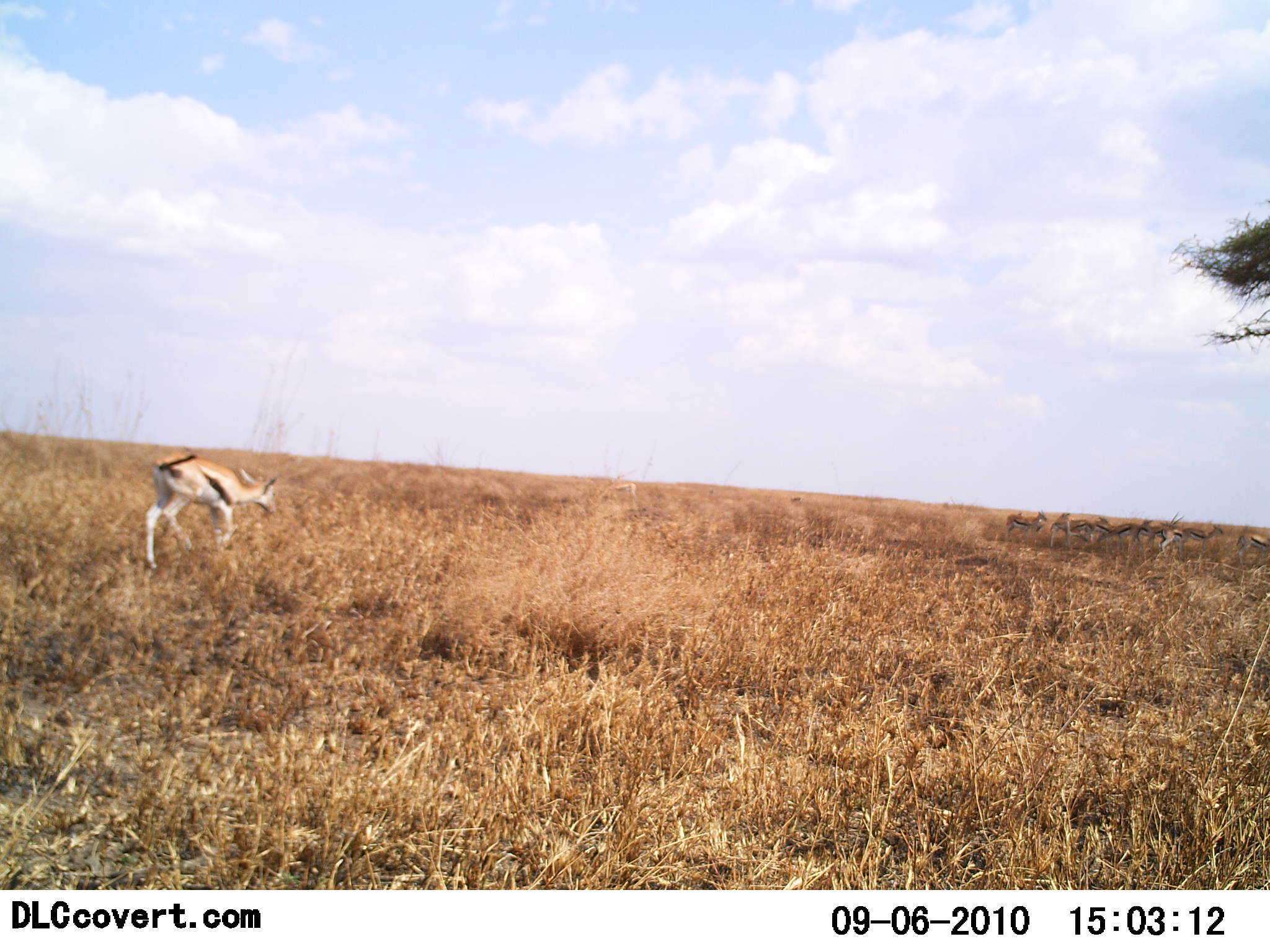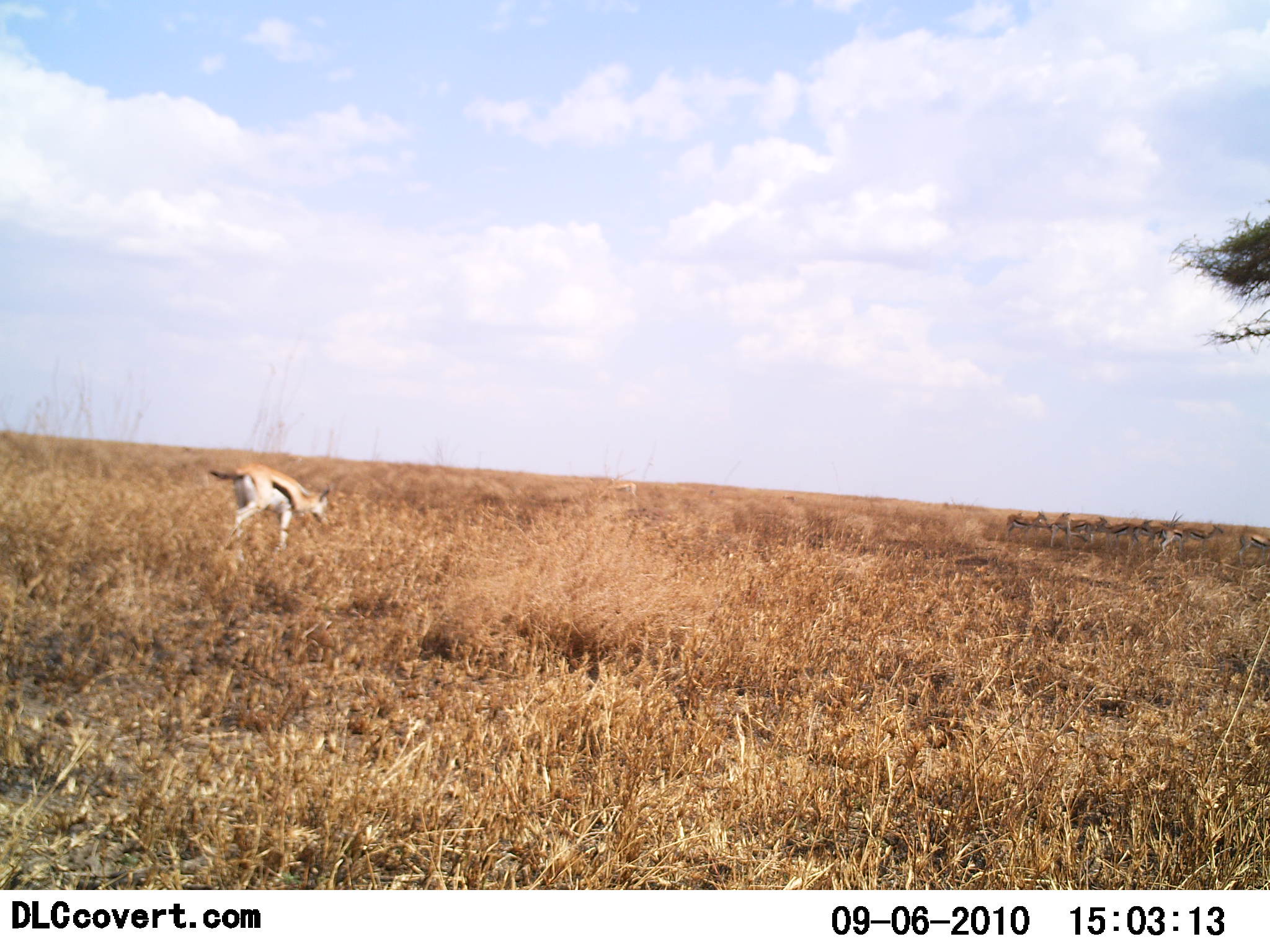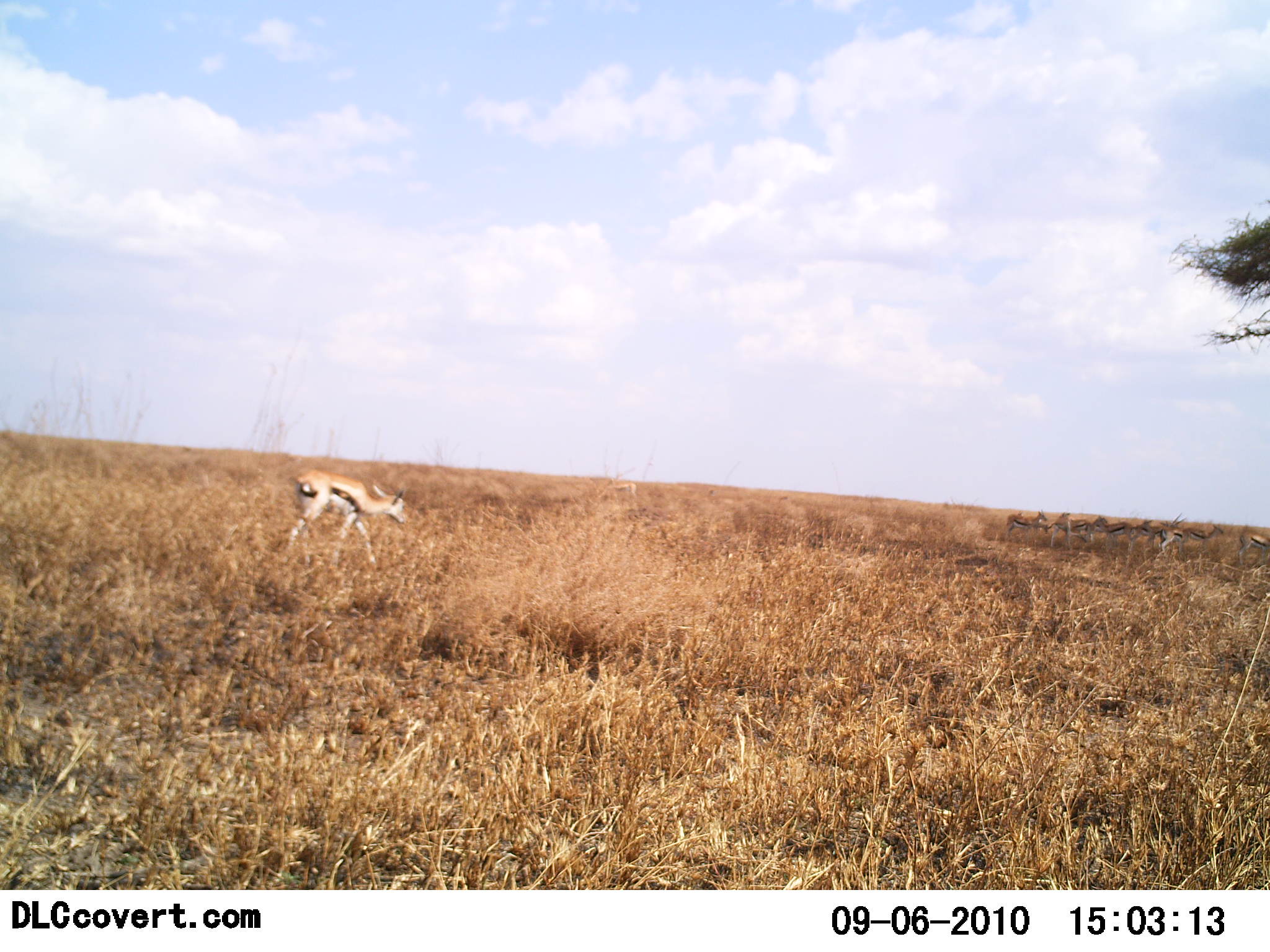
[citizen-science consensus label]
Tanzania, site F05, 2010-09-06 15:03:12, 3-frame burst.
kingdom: Animalia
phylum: Chordata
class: Mammalia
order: Artiodactyla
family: Bovidae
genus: Eudorcas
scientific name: Eudorcas thomsonii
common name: thomson's gazelle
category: gazellethomsons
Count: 1.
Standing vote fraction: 33%.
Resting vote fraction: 0%.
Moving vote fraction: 83%.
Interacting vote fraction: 0%.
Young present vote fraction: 0%.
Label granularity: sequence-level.